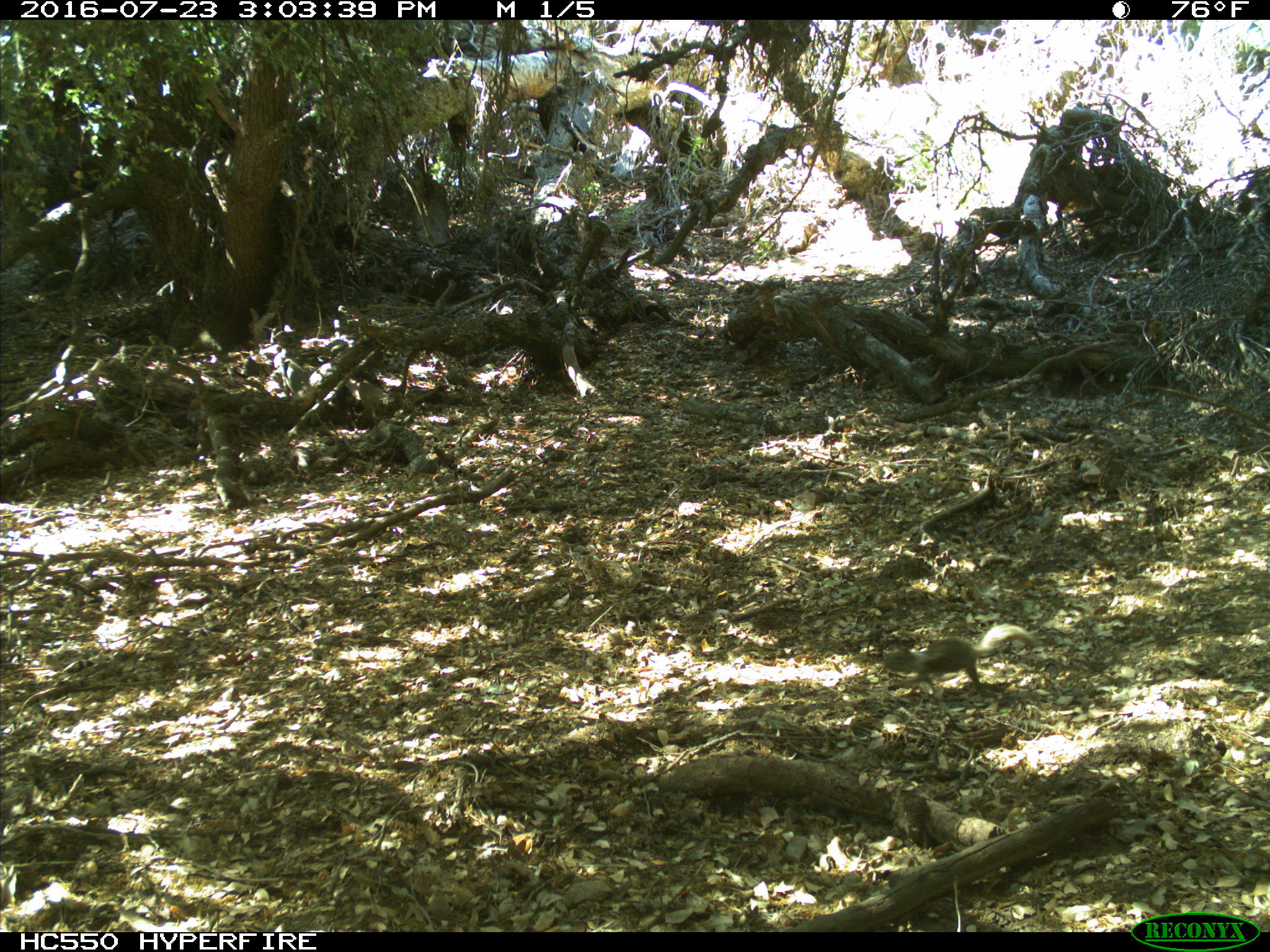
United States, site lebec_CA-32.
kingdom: Animalia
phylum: Chordata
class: Mammalia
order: Rodentia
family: Sciuridae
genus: Otospermophilus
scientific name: Otospermophilus beecheyi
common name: california ground squirrel